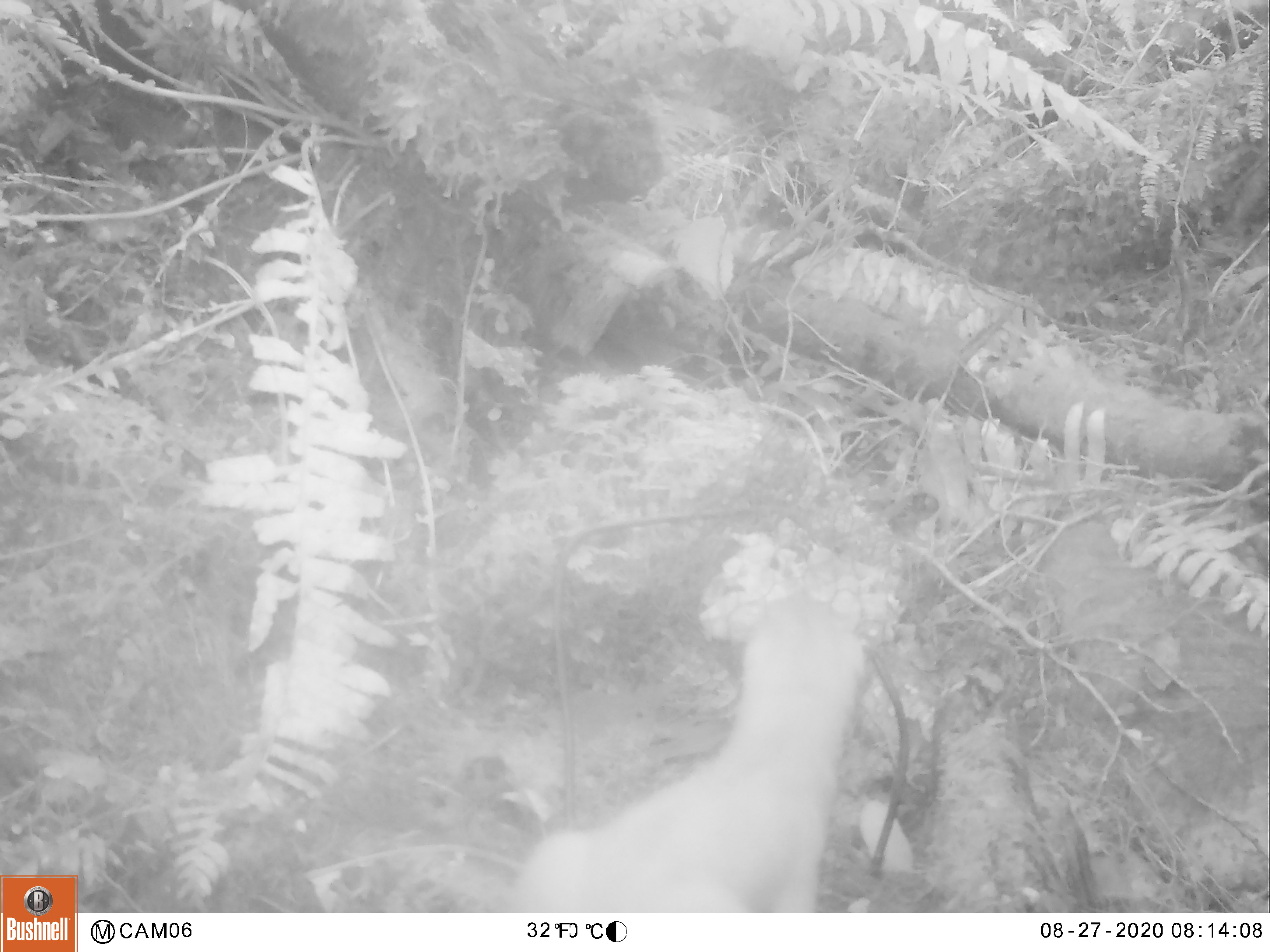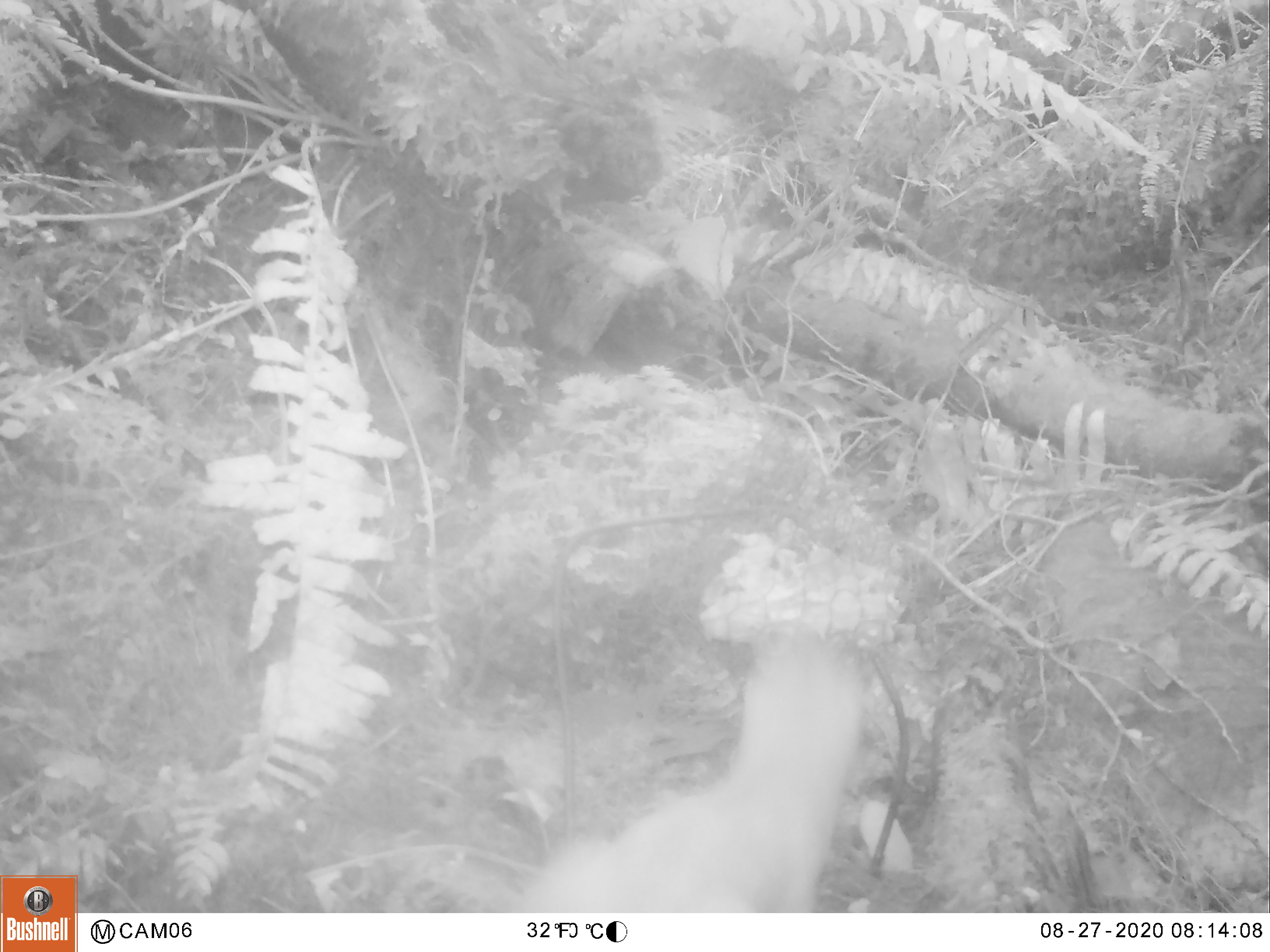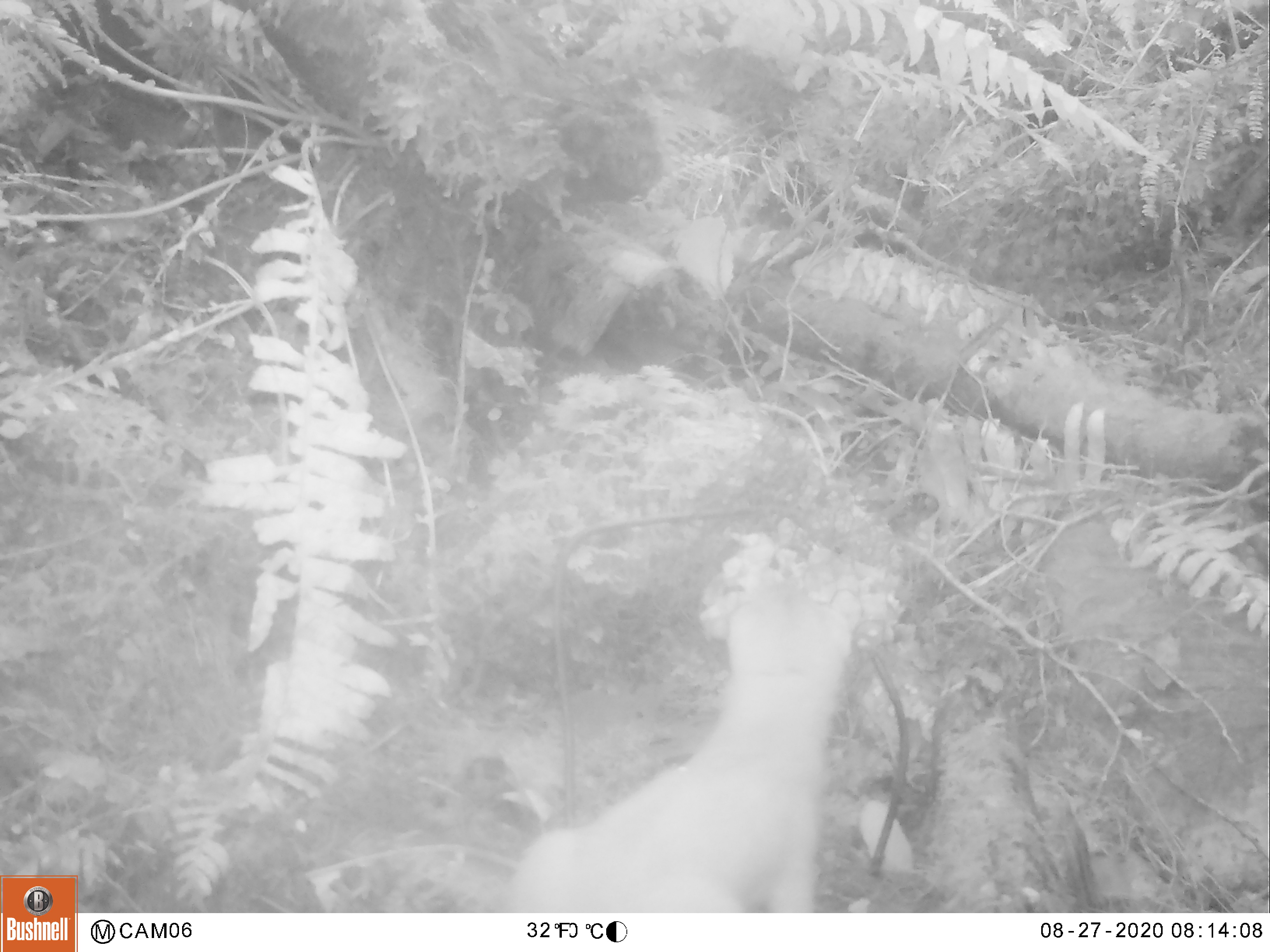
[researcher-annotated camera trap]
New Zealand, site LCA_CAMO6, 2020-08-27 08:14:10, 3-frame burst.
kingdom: Animalia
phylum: Chordata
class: Mammalia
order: Carnivora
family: Mustelidae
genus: Mustela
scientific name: Mustela erminea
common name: stoat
Stoat (Mustela erminea).